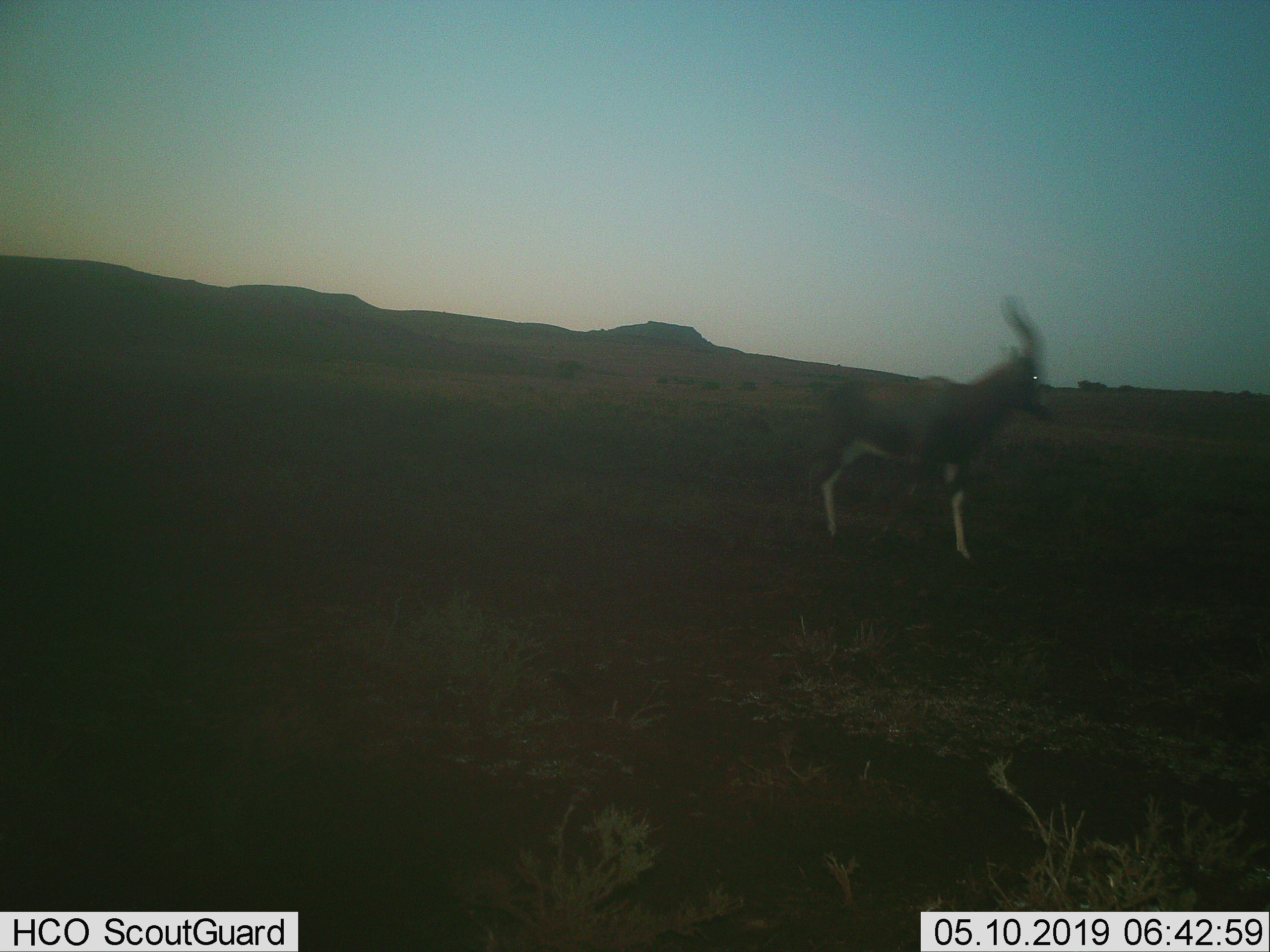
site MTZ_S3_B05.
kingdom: Animalia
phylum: Chordata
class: Mammalia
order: Artiodactyla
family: Bovidae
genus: Antidorcas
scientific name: Antidorcas marsupialis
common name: springbok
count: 1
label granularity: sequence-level